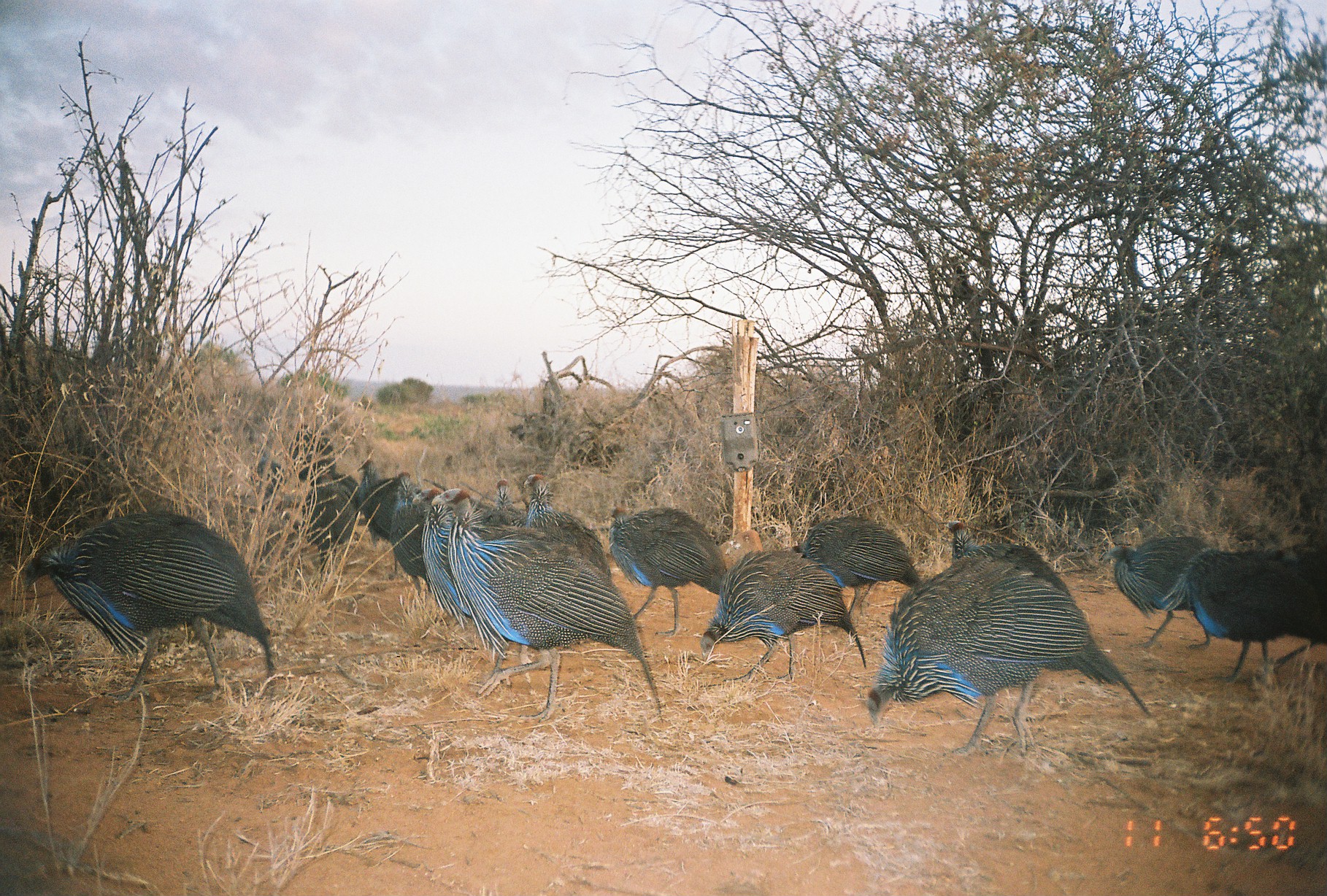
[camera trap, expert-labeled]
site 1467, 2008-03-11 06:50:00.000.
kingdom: Animalia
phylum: Chordata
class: Aves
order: Galliformes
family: Numididae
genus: Acryllium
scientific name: Acryllium vulturinum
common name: vulturine guineafowl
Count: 17.